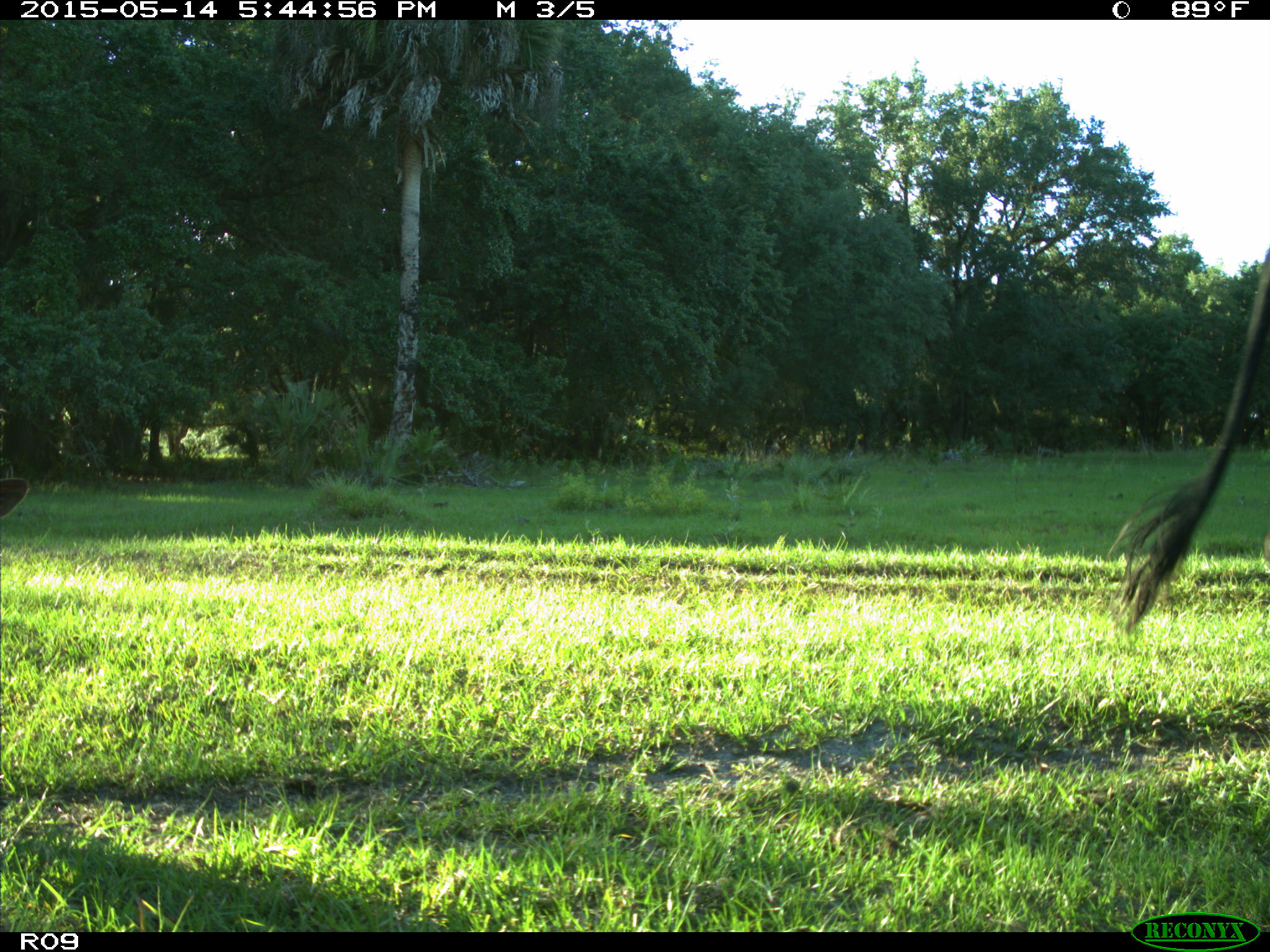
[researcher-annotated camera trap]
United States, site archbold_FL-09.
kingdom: Animalia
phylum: Chordata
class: Mammalia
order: Artiodactyla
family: Bovidae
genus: Bos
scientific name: Bos taurus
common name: domestic cow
Bos taurus (domestic cow).